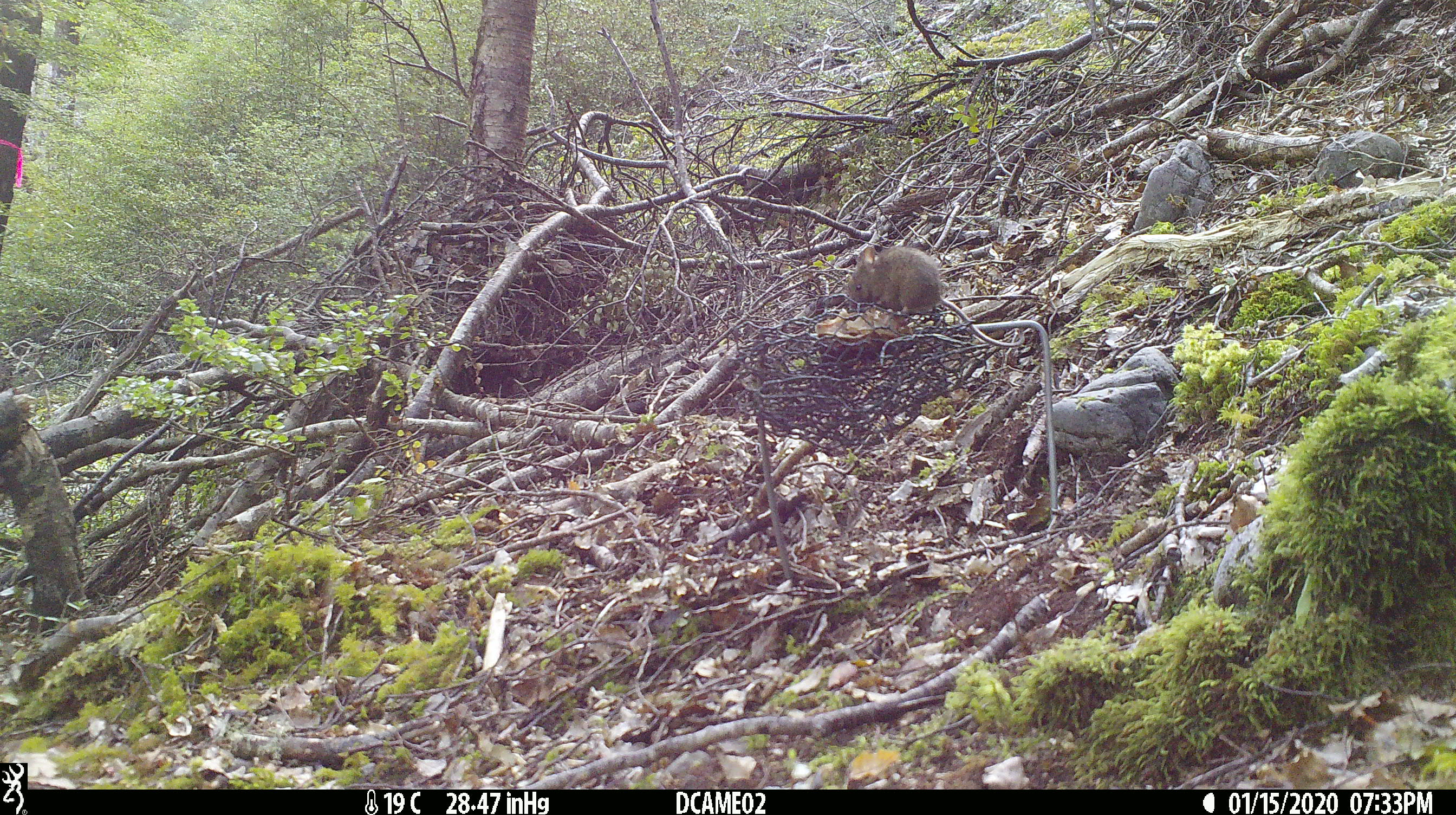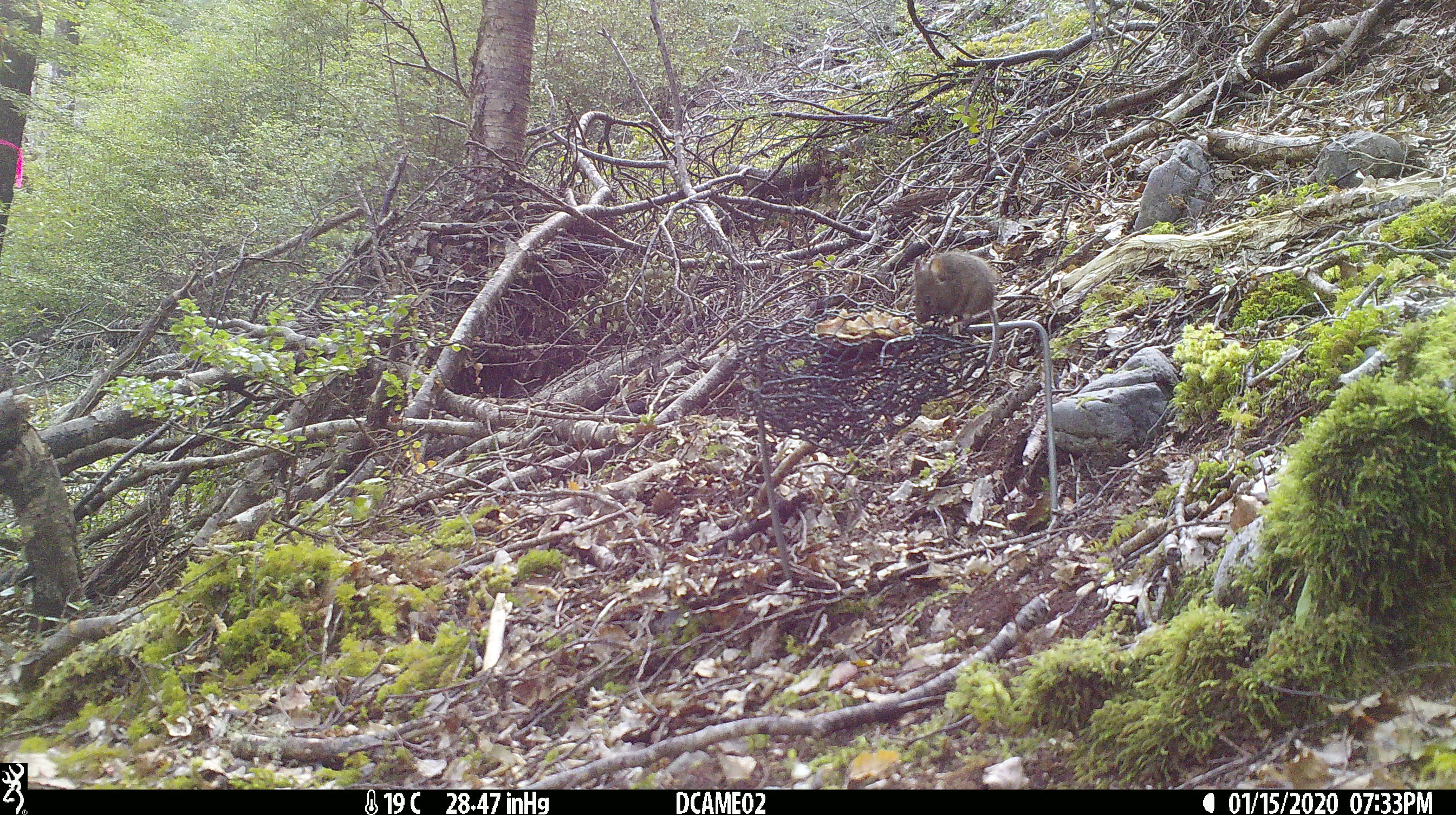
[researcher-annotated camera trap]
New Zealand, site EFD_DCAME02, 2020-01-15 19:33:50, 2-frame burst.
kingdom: Animalia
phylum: Chordata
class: Mammalia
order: Rodentia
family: Muridae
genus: Mus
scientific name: Mus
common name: mouse